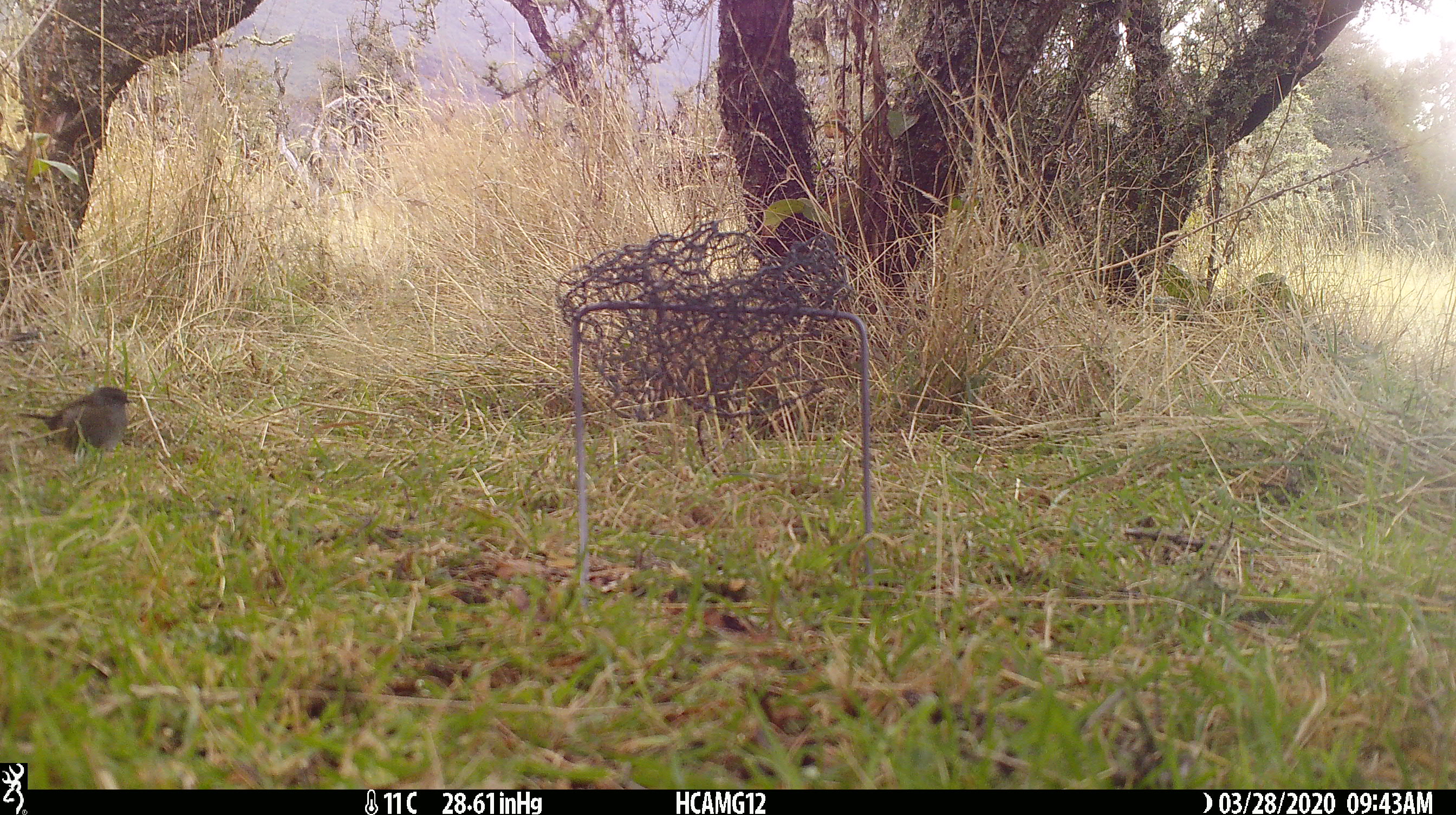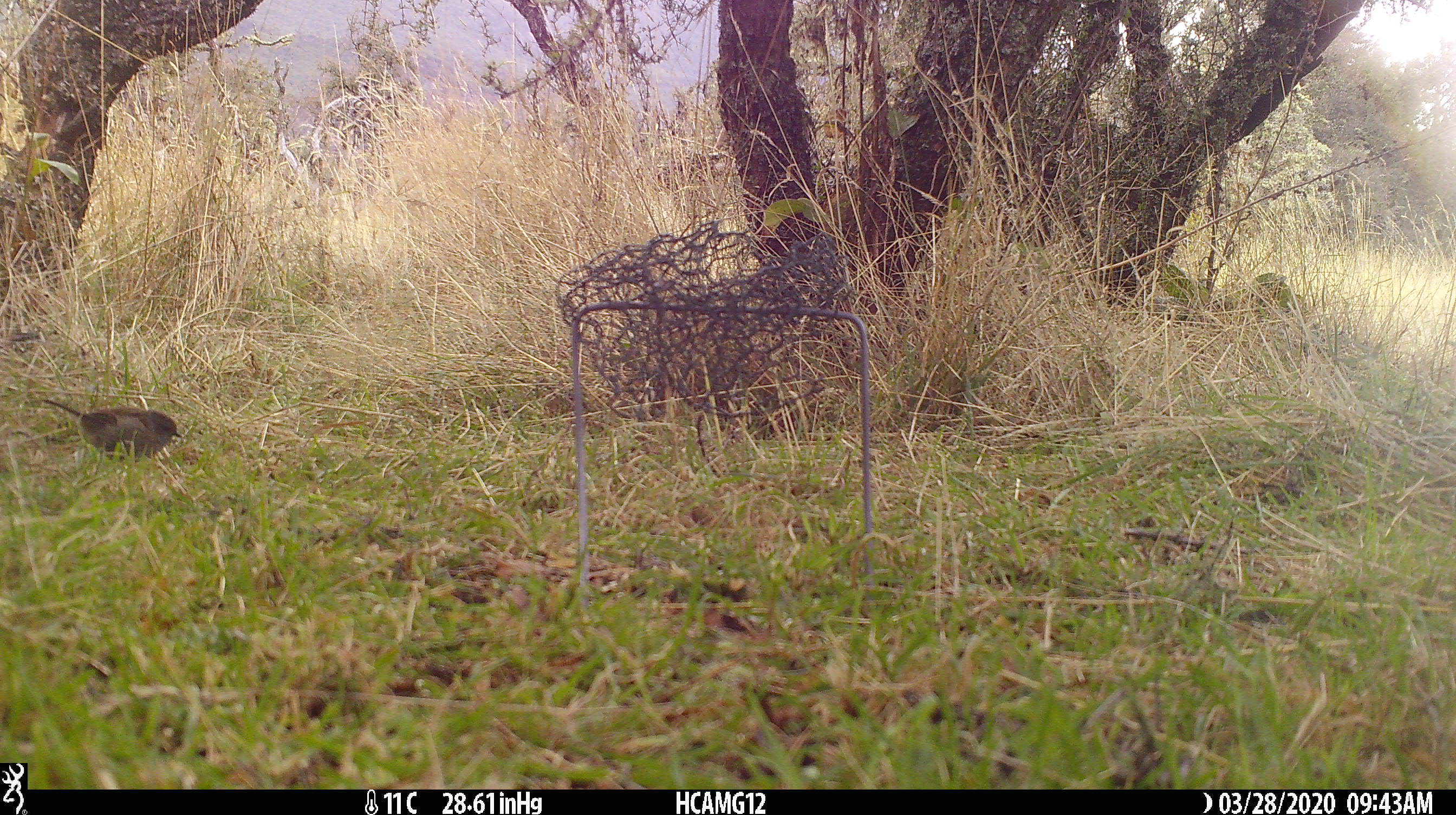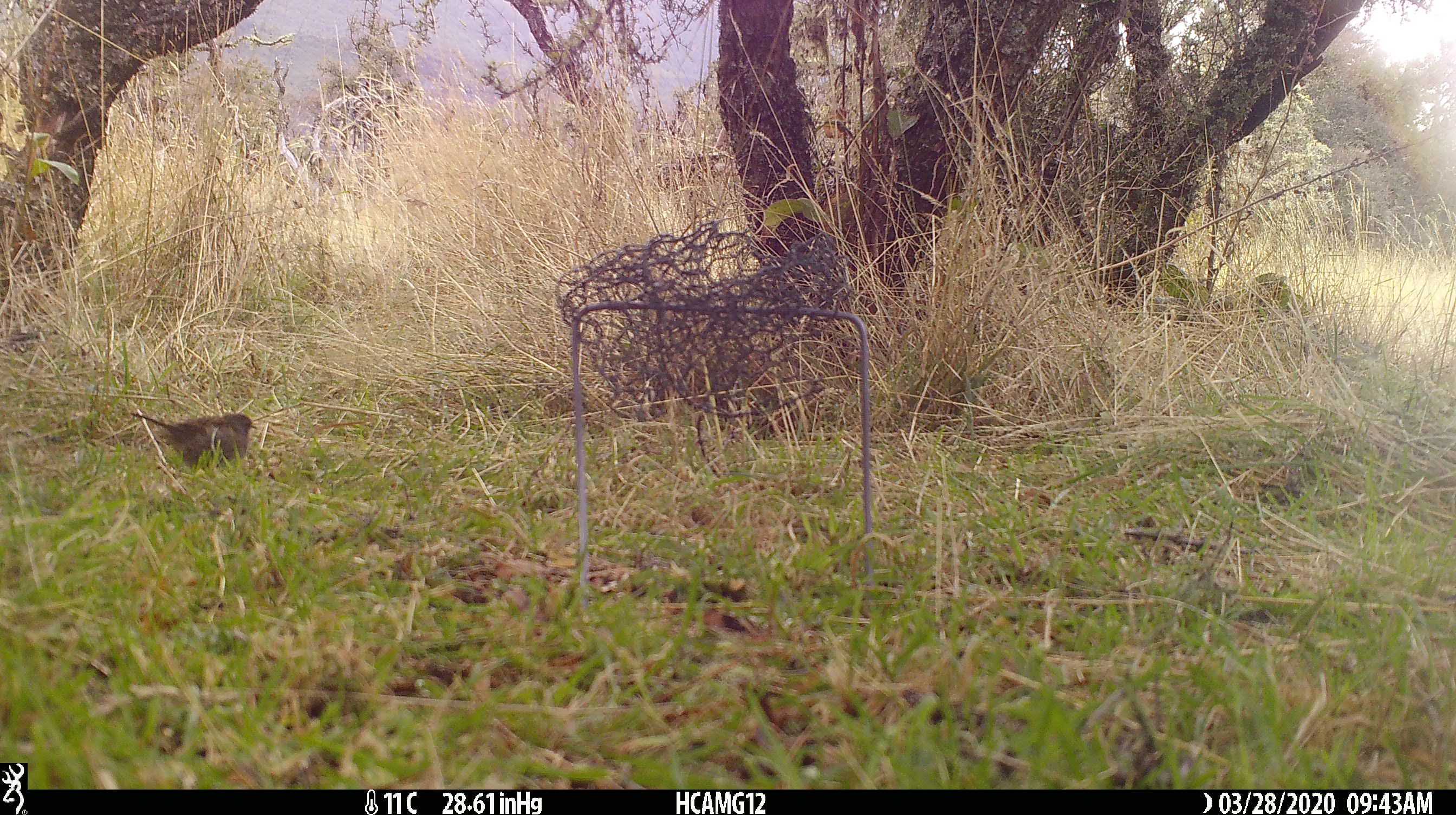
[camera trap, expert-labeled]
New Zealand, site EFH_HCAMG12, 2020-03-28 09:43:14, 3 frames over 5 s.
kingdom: Animalia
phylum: Chordata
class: Aves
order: Passeriformes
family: Prunellidae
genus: Prunella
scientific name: Prunella modularis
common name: dunnock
Dunnock (Prunella modularis).